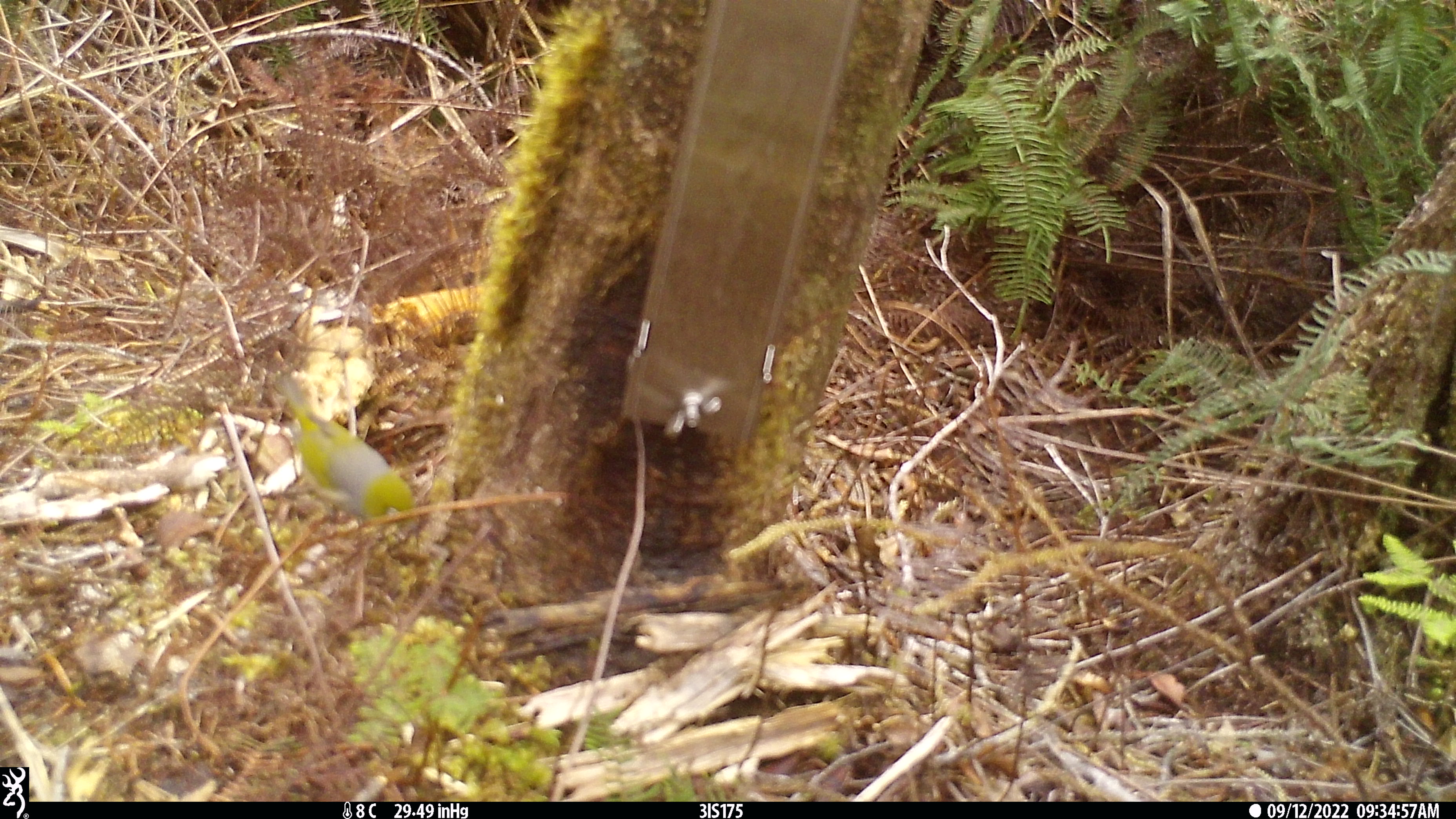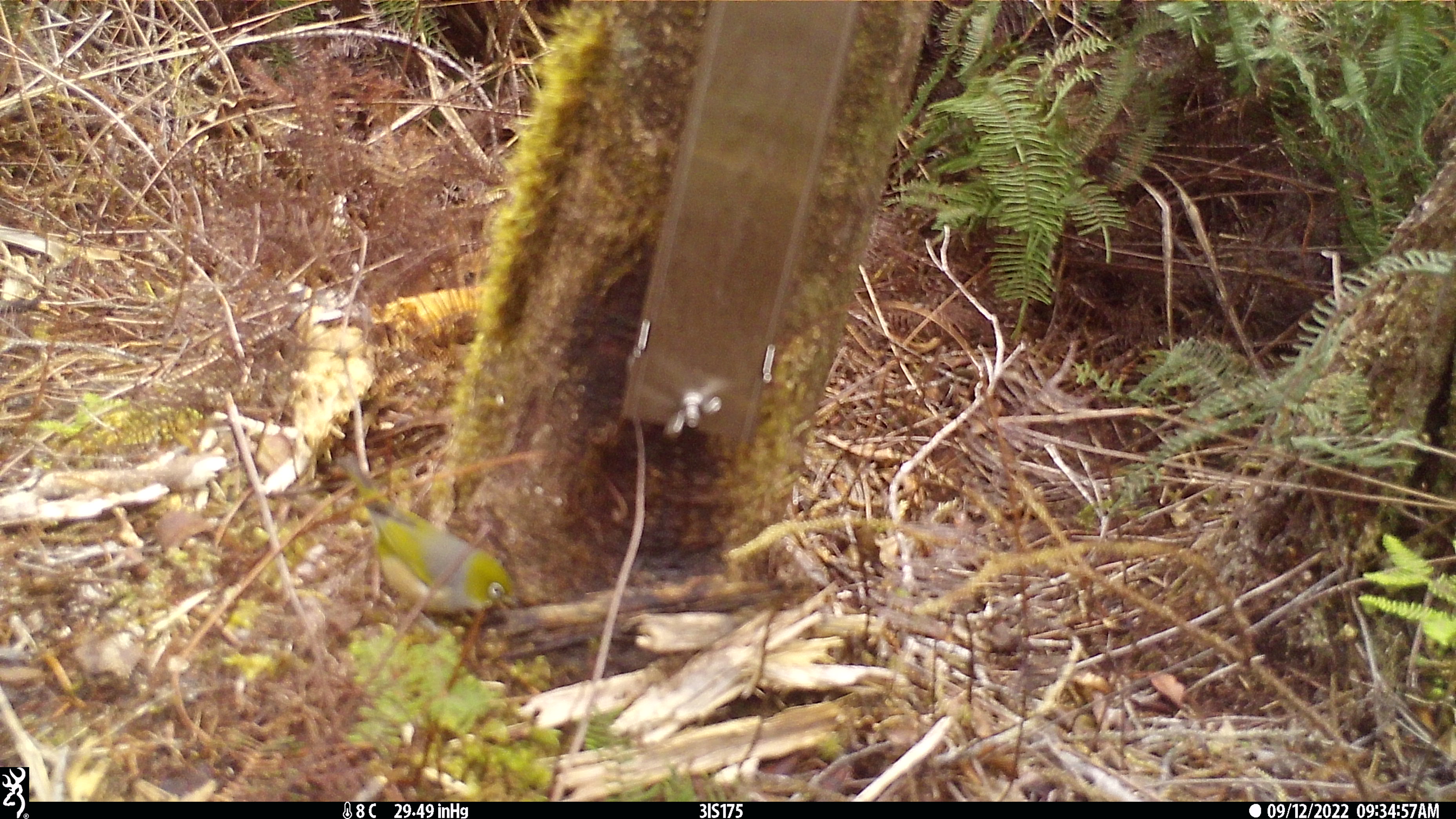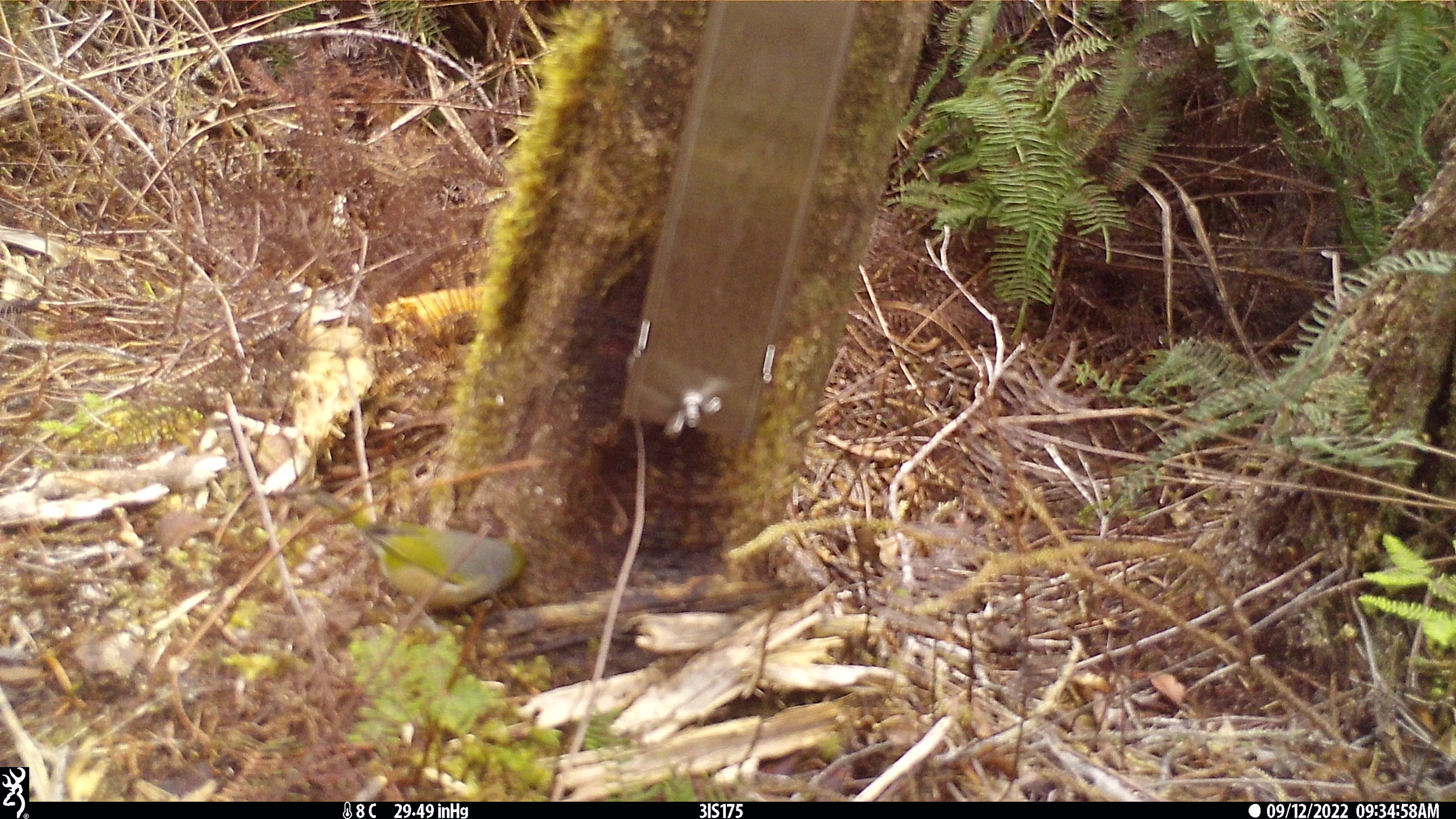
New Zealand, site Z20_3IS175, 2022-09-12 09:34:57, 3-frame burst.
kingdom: Animalia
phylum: Chordata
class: Aves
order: Passeriformes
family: Zosteropidae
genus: Zosterops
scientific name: Zosterops lateralis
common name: silvereye